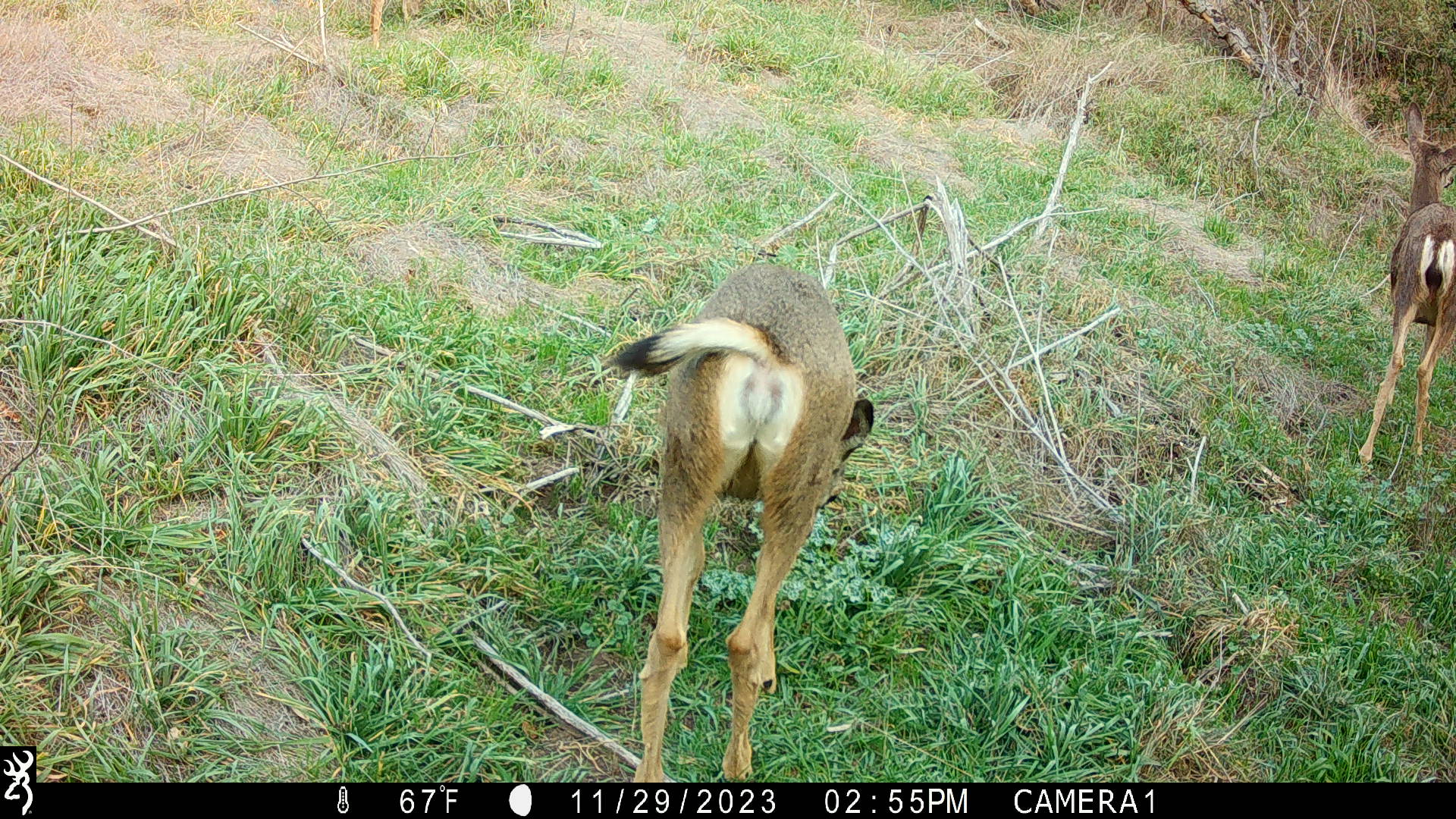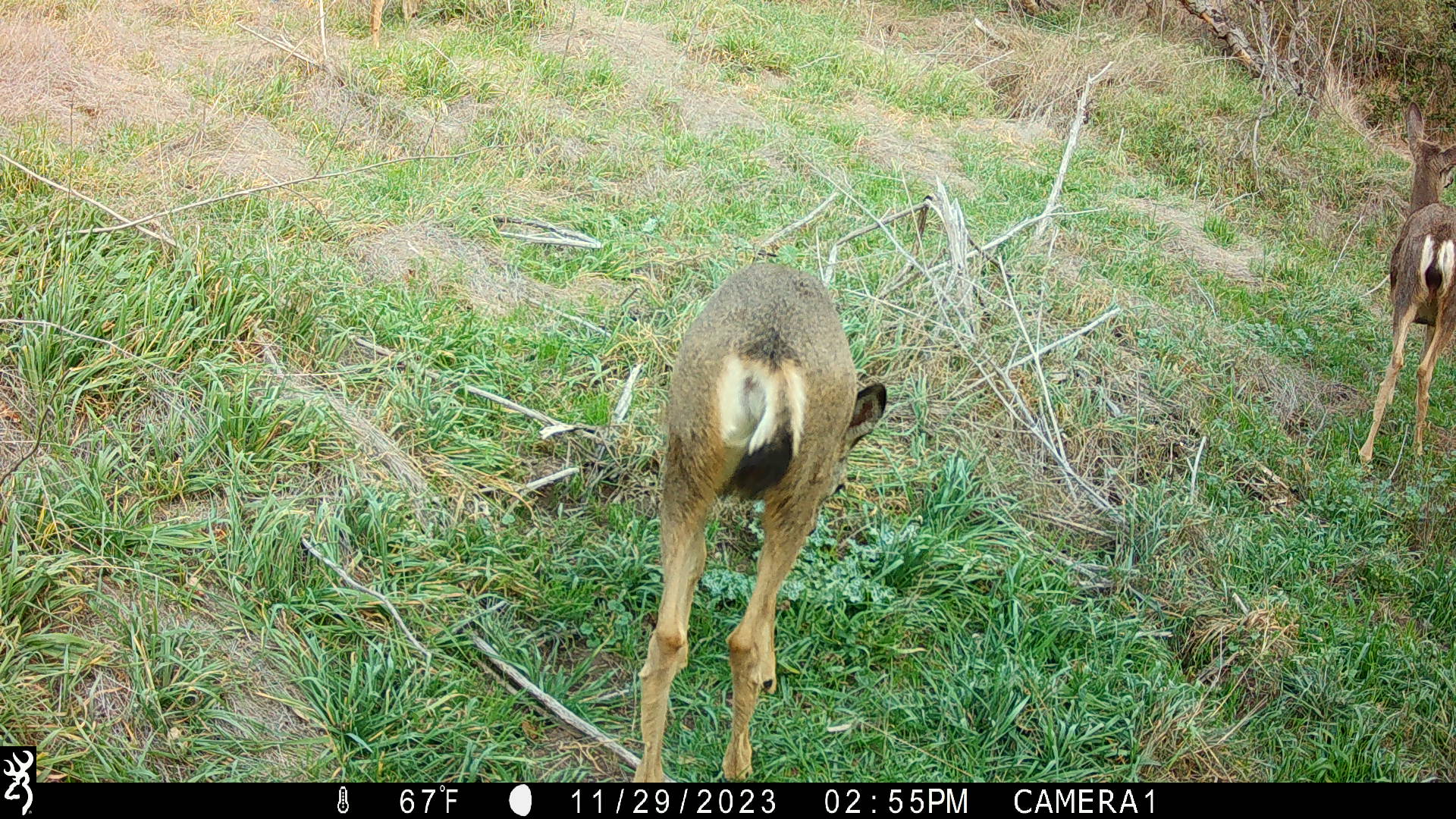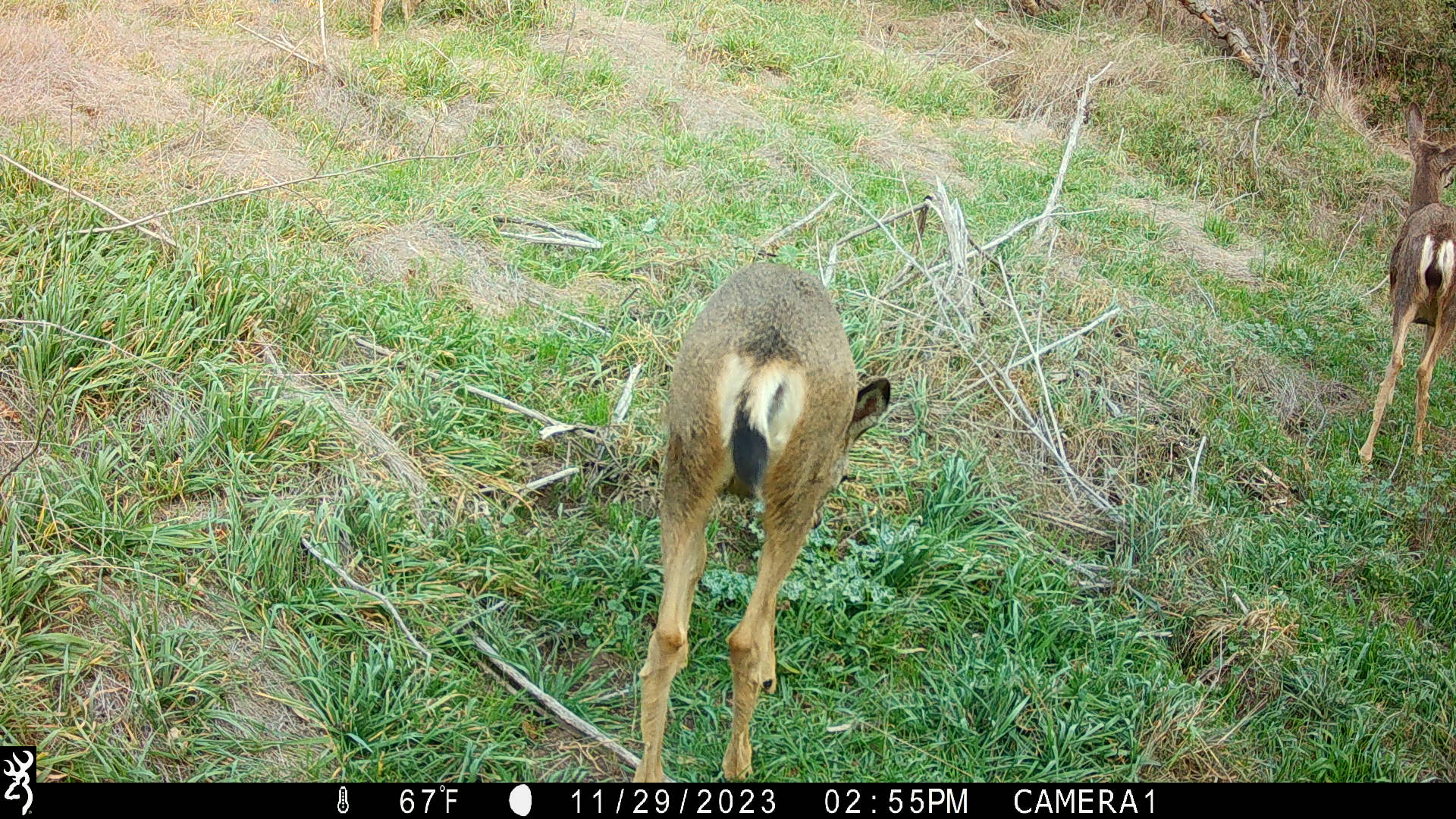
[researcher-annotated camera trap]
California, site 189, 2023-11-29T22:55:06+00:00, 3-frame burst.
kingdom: Animalia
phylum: Chordata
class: Mammalia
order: Artiodactyla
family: Cervidae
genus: Odocoileus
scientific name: Odocoileus hemionus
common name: mule deer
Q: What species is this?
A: Mule deer (Odocoileus hemionus).